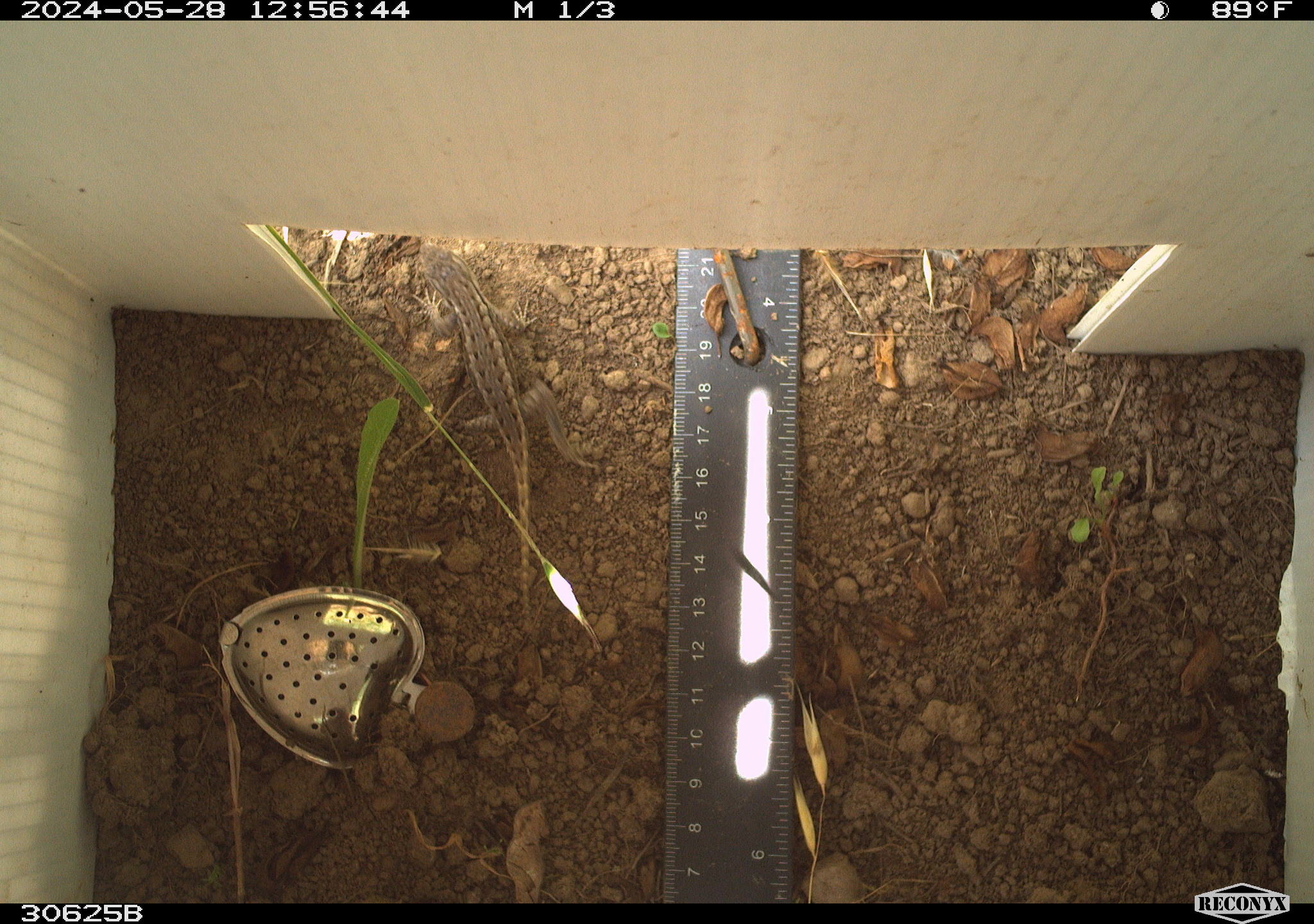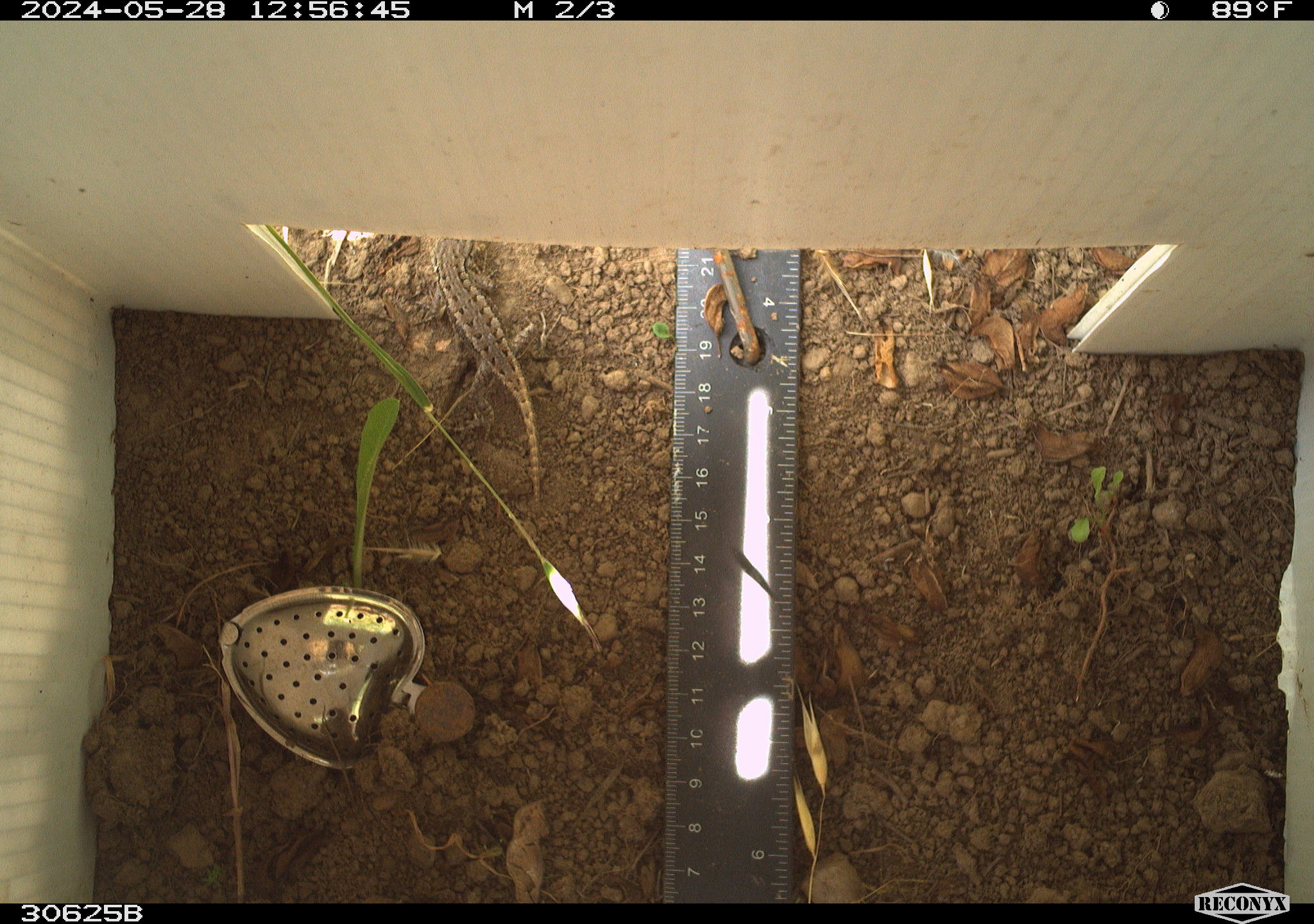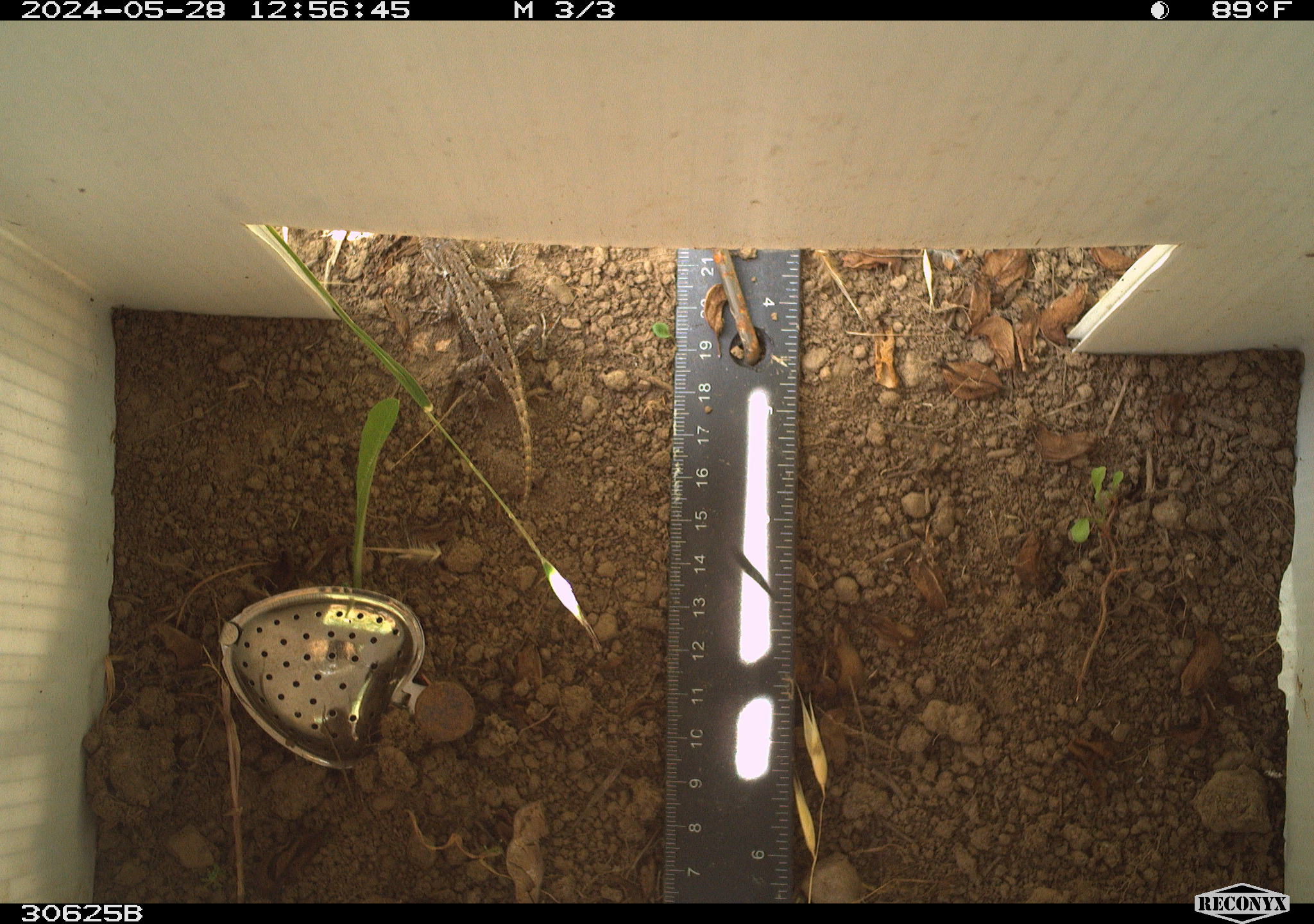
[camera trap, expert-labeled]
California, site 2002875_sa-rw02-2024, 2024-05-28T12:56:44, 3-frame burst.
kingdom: Animalia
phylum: Chordata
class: Reptilia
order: Squamata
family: Phrynosomatidae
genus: Sceloporus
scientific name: Sceloporus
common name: spiny lizards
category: sceloporus species